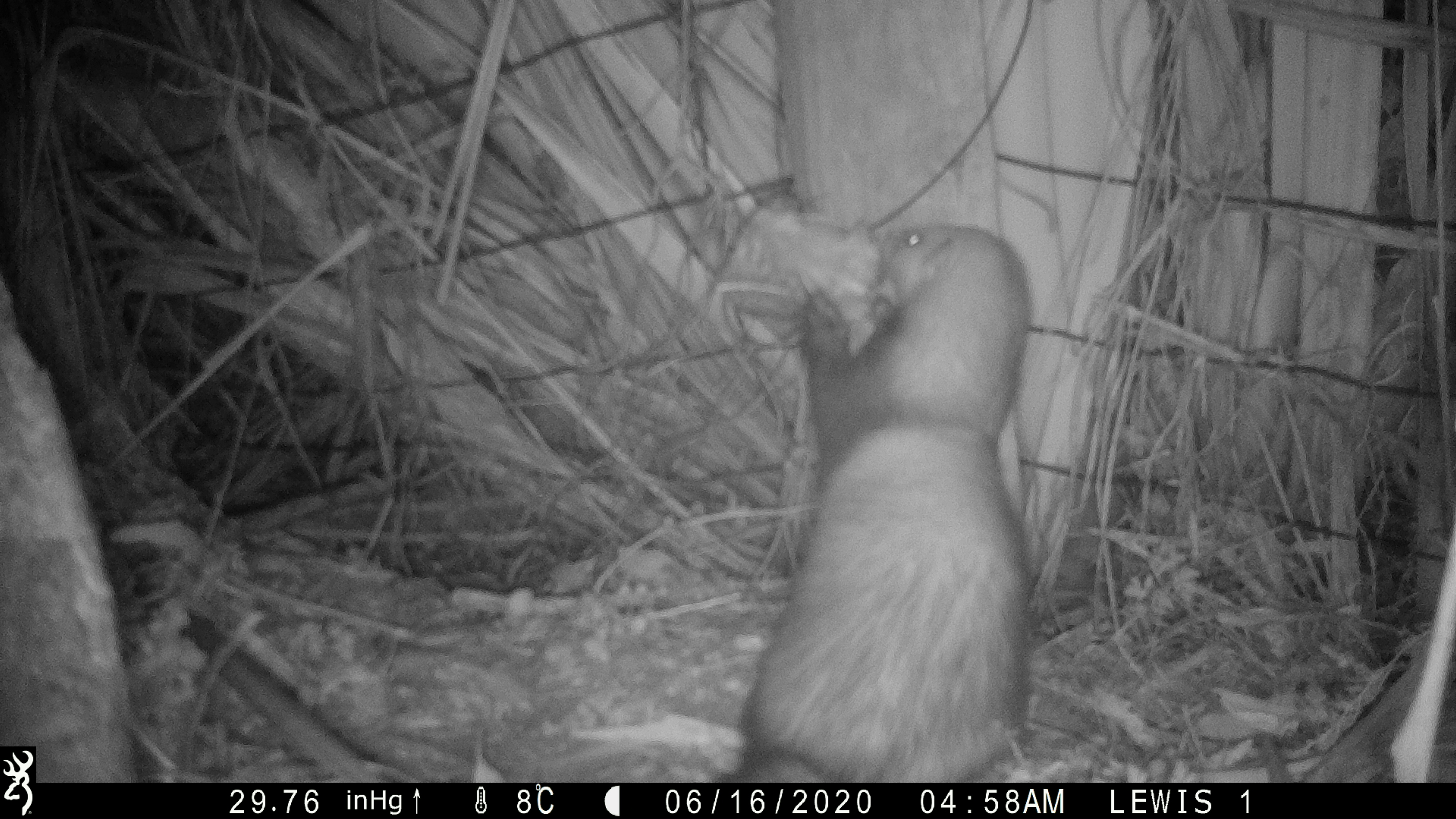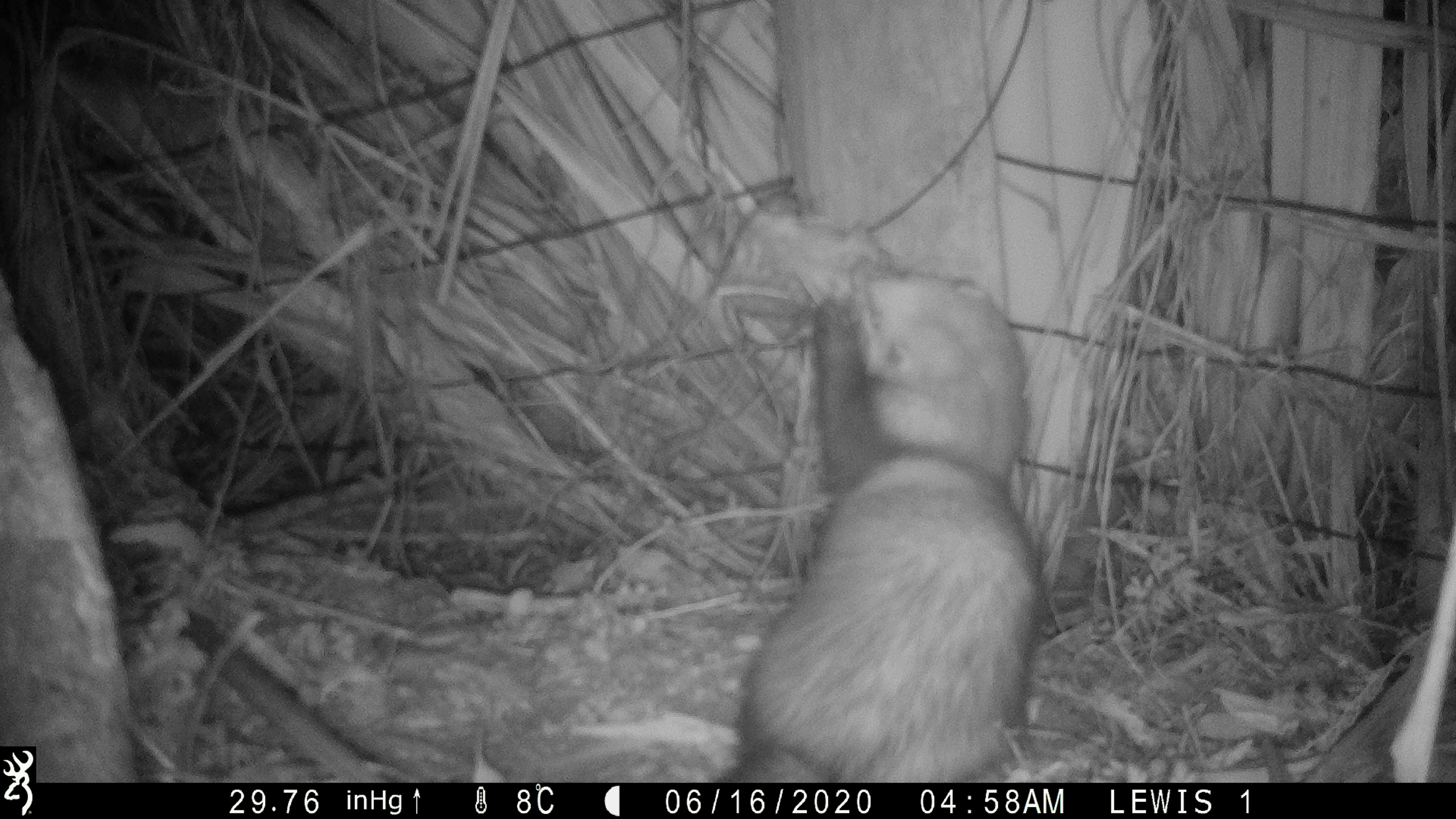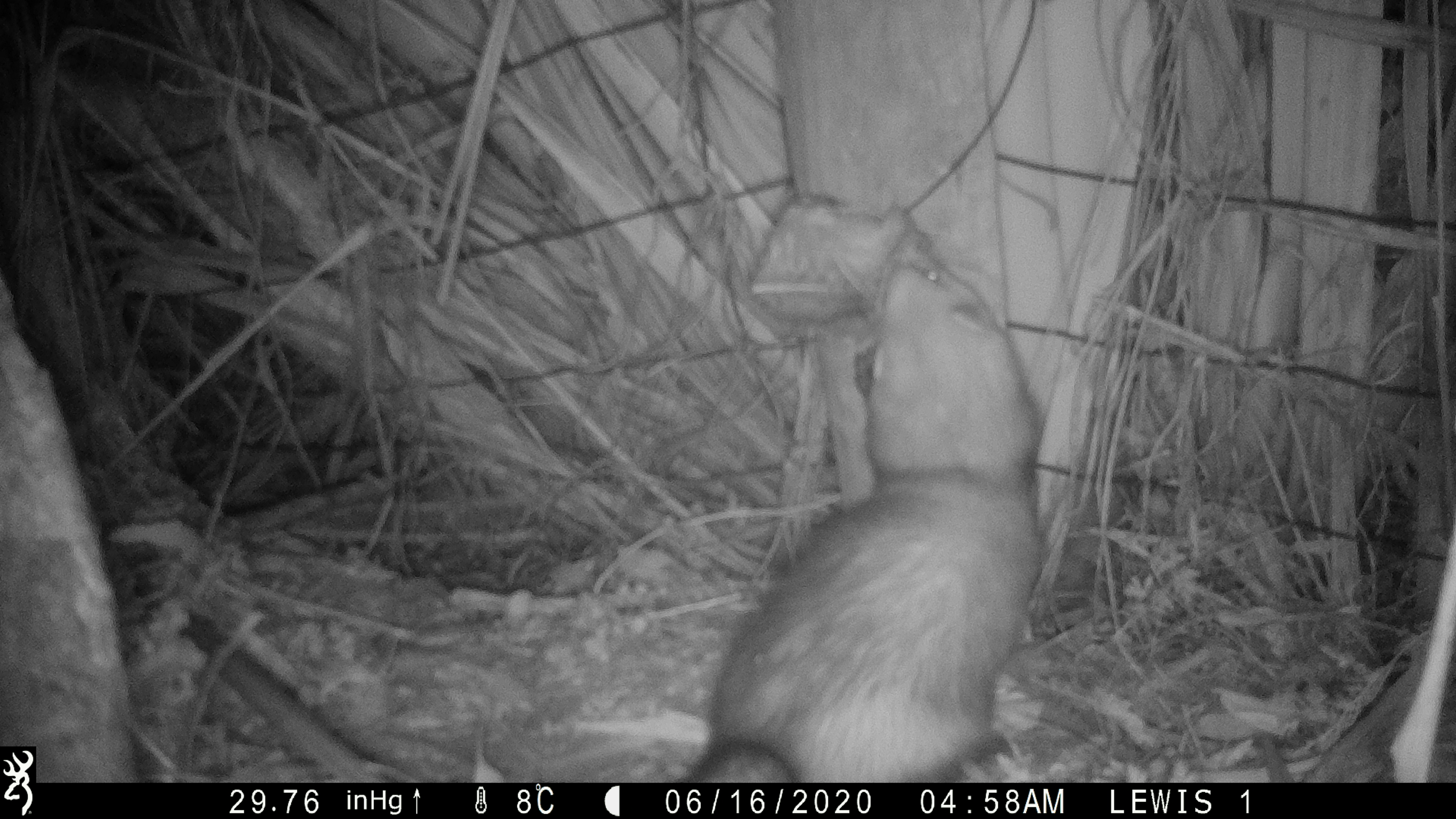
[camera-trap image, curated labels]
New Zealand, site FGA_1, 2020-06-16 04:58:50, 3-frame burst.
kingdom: Animalia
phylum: Chordata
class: Mammalia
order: Carnivora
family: Mustelidae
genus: Mustela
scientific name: Mustela furo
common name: ferret